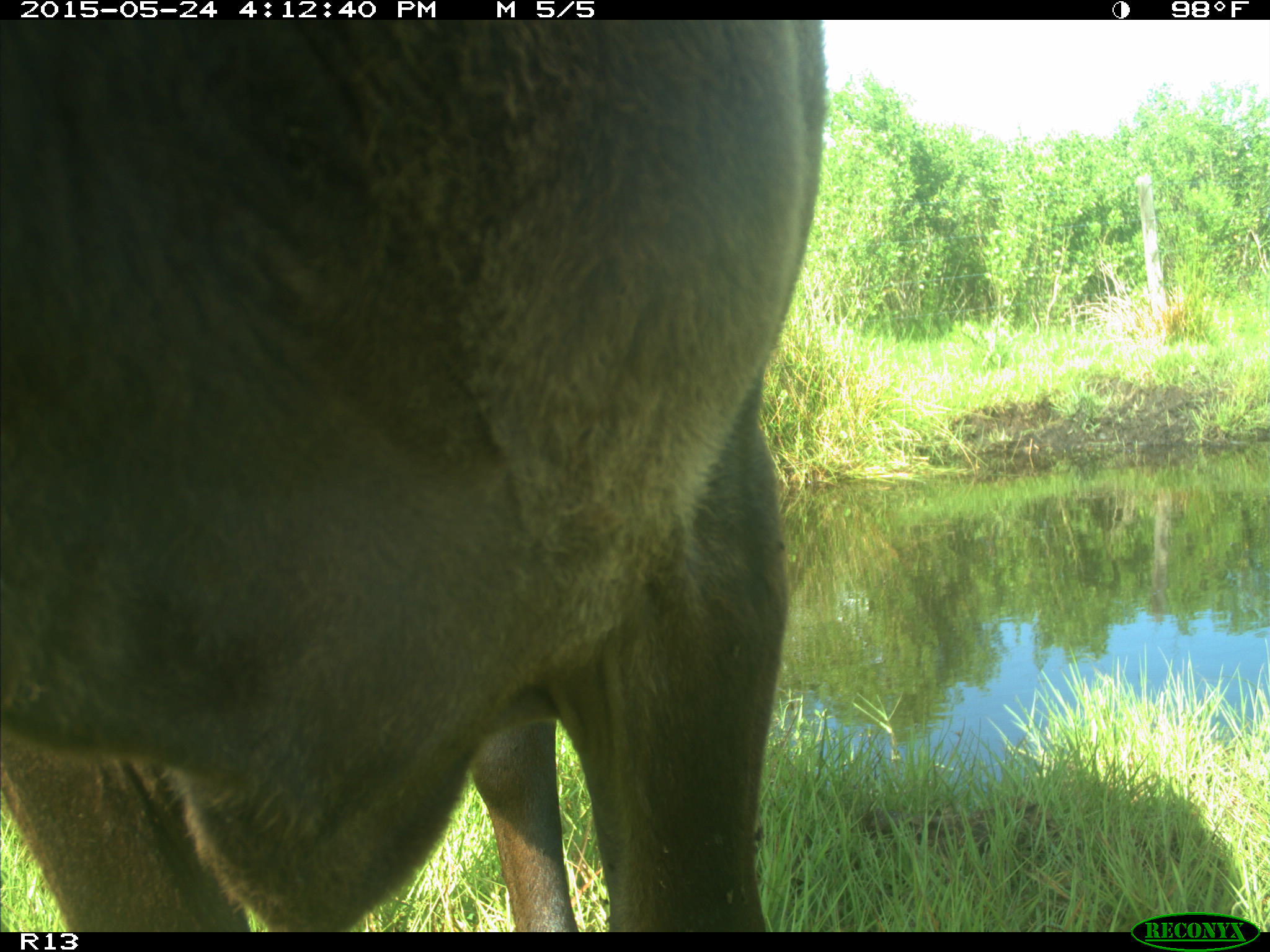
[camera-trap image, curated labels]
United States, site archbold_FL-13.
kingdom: Animalia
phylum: Chordata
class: Mammalia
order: Artiodactyla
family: Bovidae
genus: Bos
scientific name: Bos taurus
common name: domestic cow